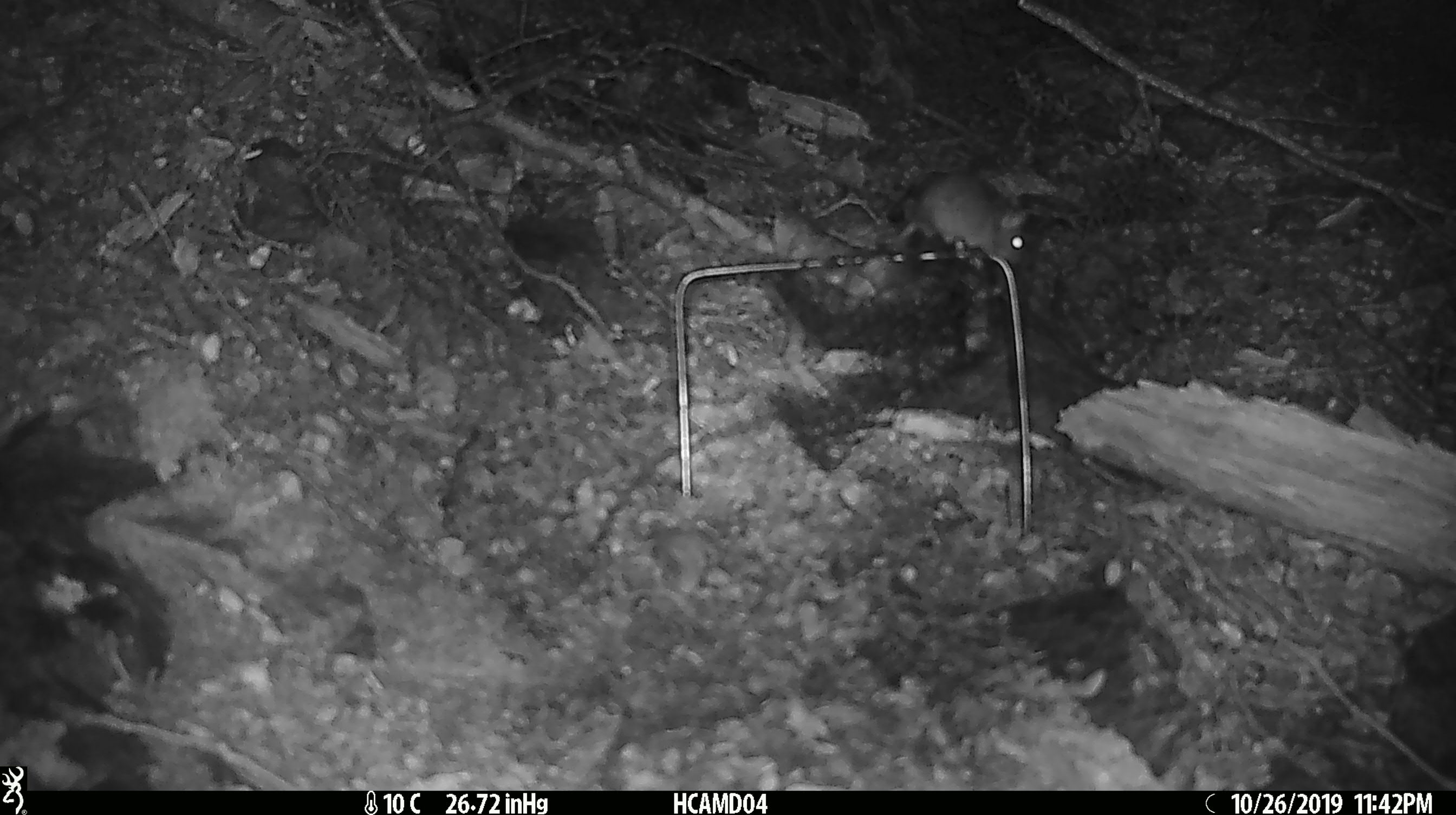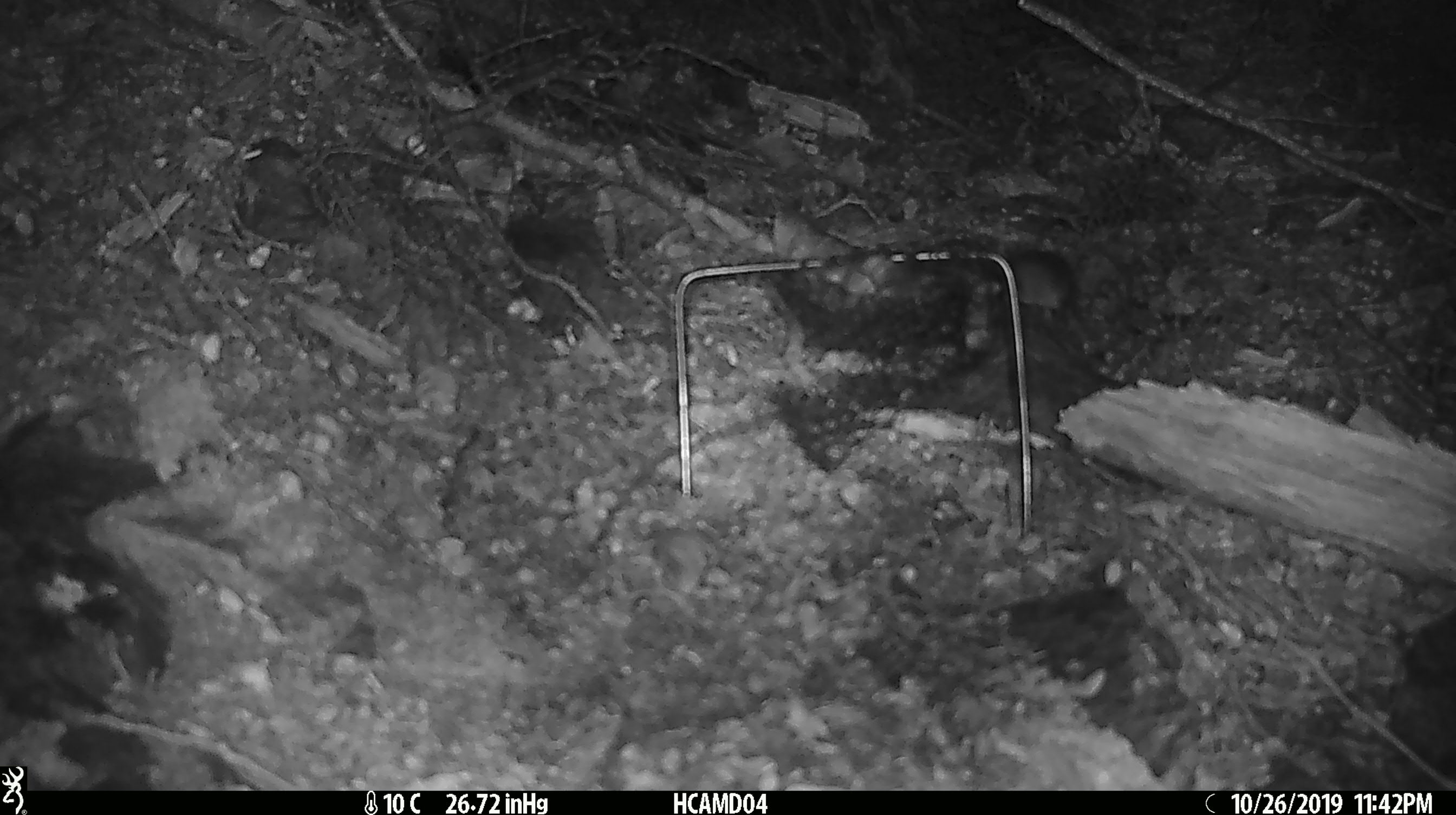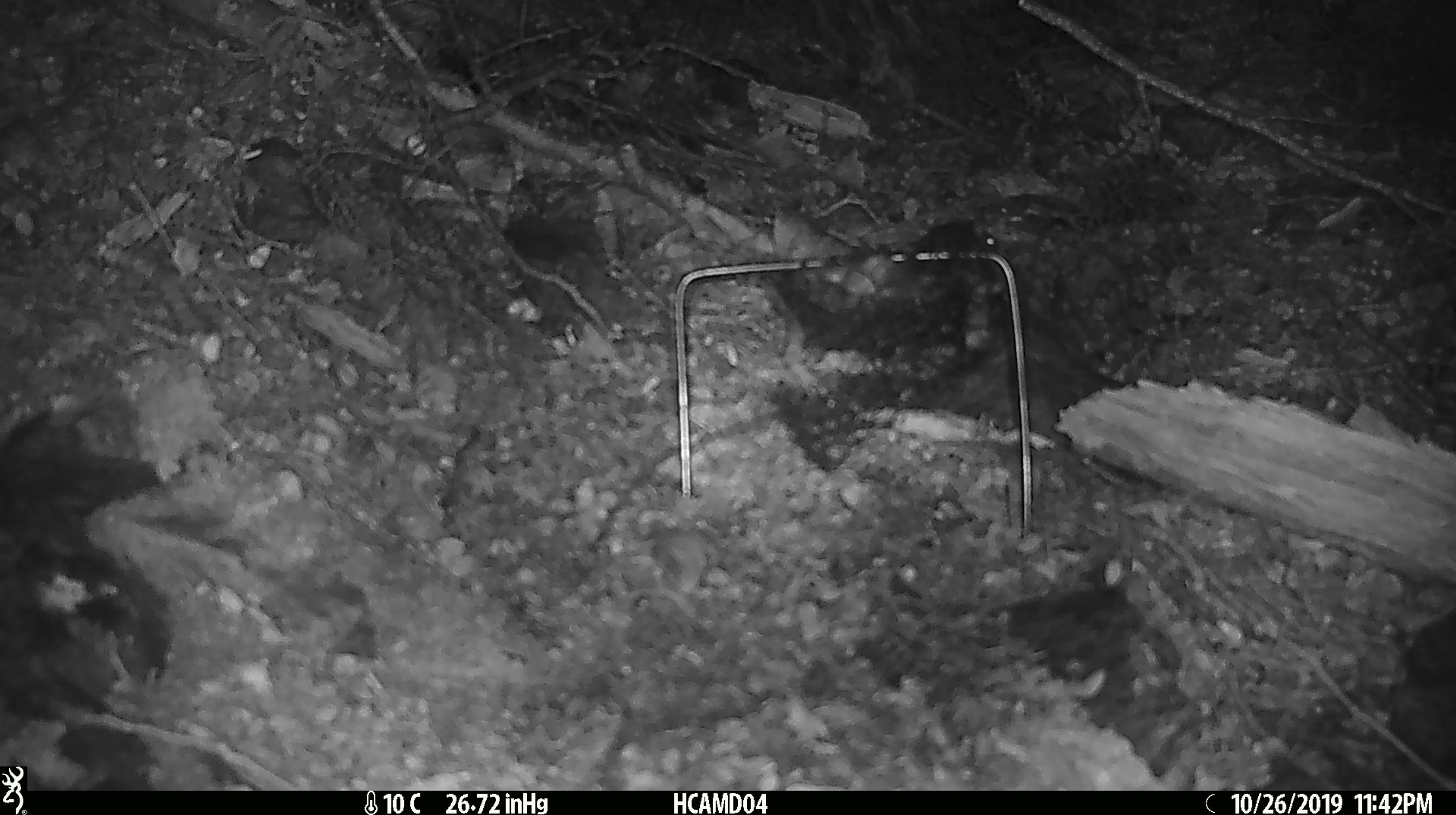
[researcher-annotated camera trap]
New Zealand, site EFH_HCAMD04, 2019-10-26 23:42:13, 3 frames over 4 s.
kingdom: Animalia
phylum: Chordata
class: Mammalia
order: Rodentia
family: Muridae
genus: Mus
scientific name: Mus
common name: mouse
Mouse (Mus).